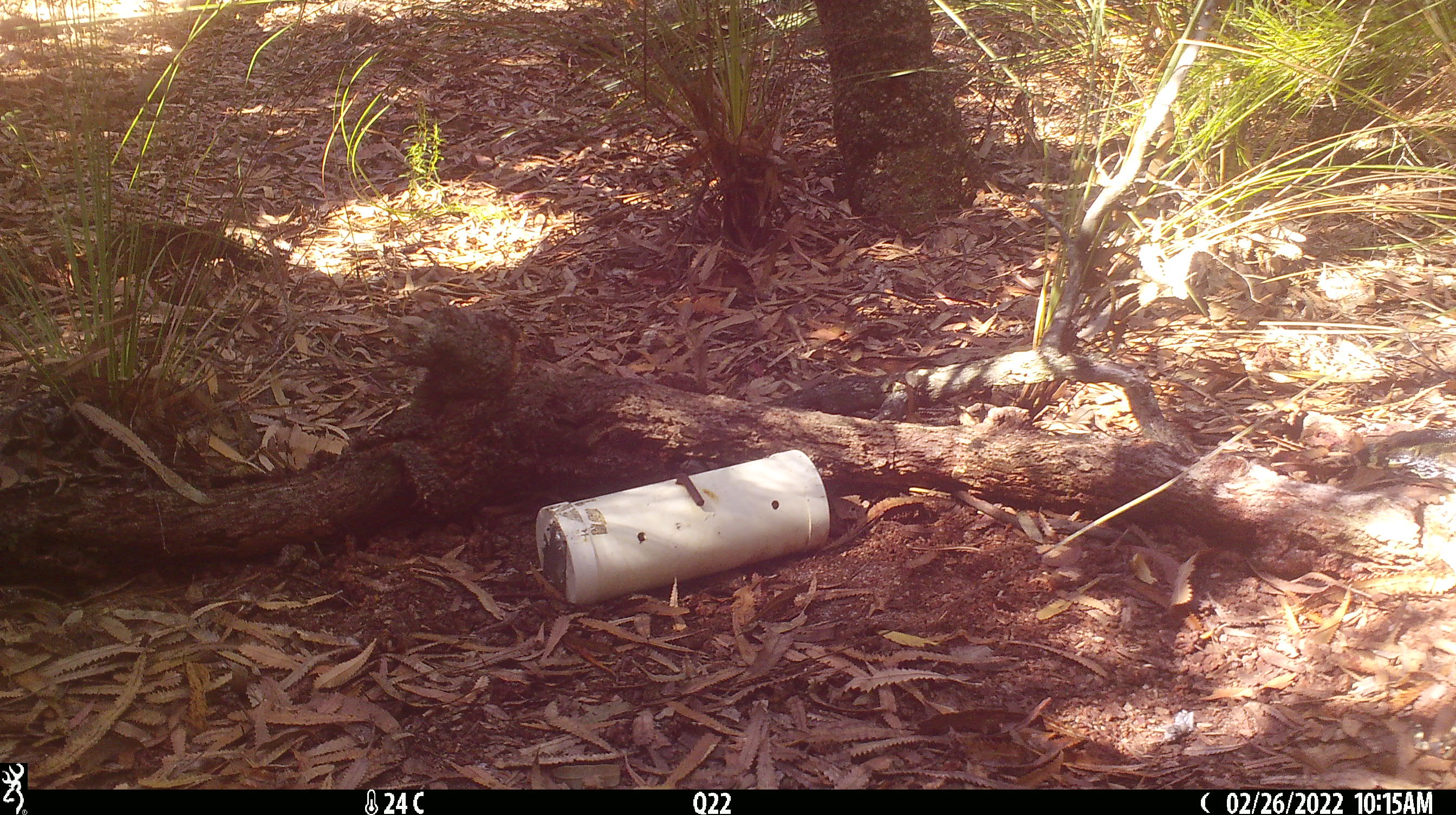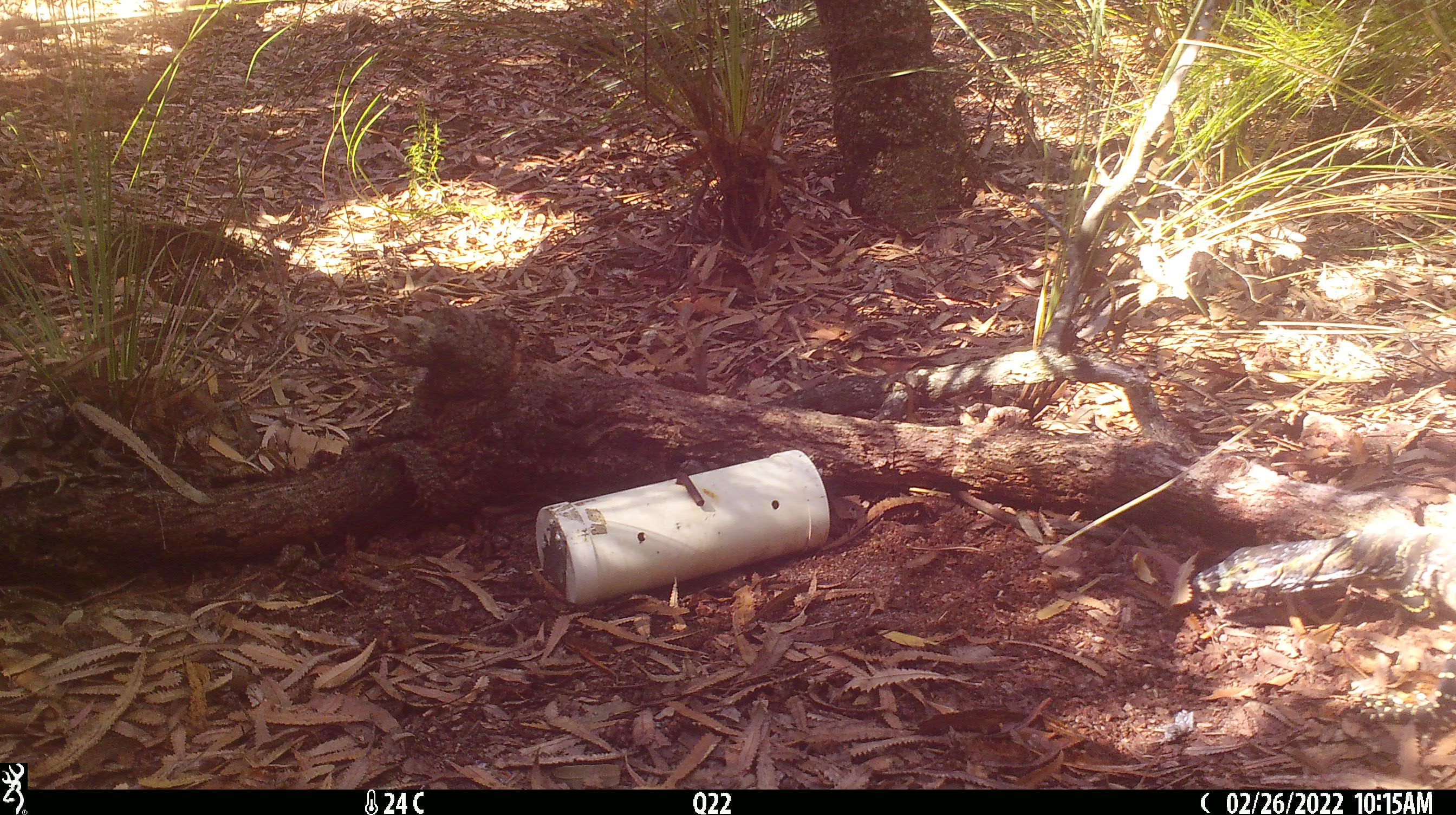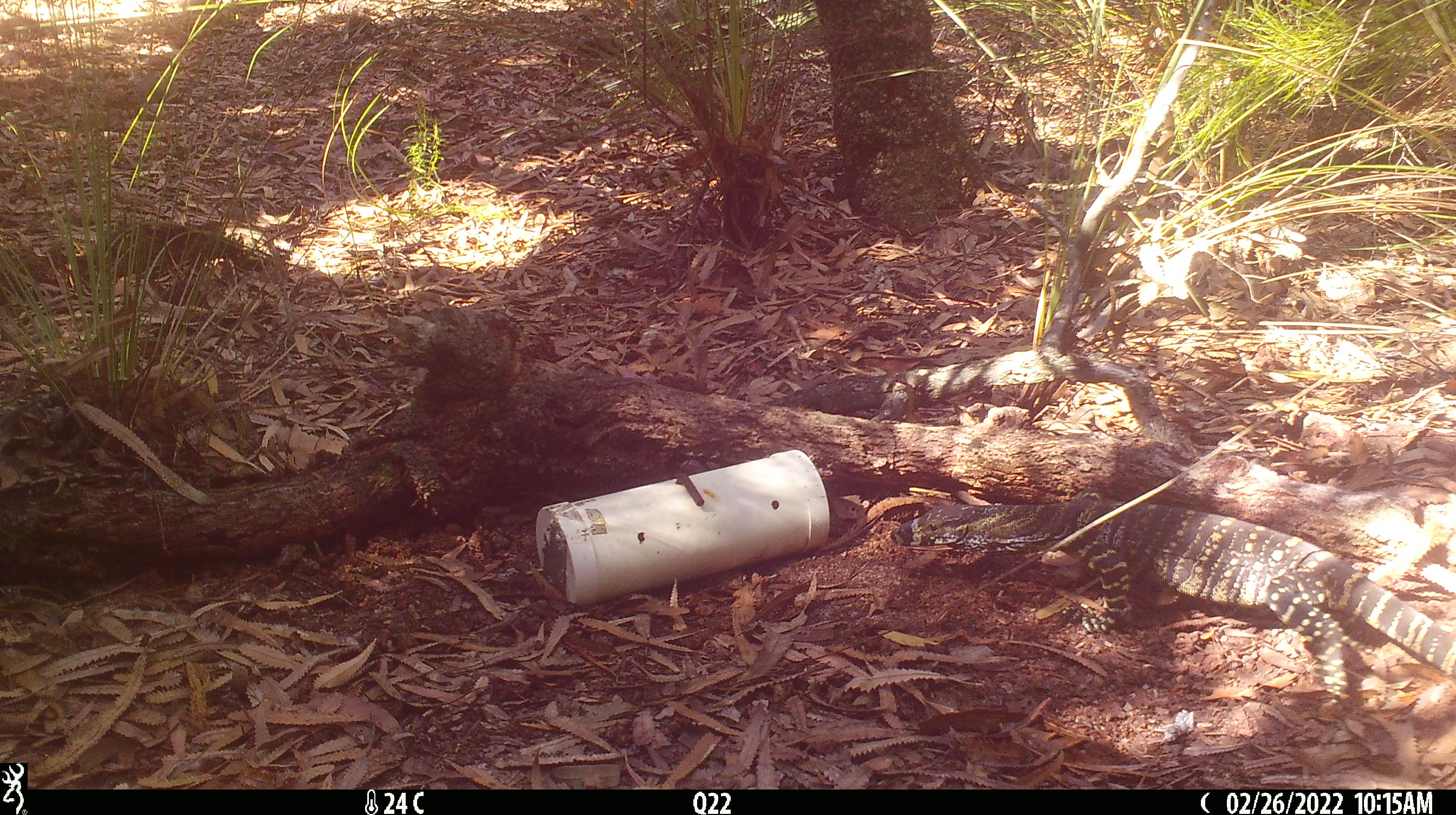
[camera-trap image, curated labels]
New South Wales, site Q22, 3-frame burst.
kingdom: Animalia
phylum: Chordata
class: Reptilia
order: Squamata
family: Varanidae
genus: Varanus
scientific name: Varanus varius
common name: lace monitor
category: goanna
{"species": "goanna (lace monitor) (Varanus varius)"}